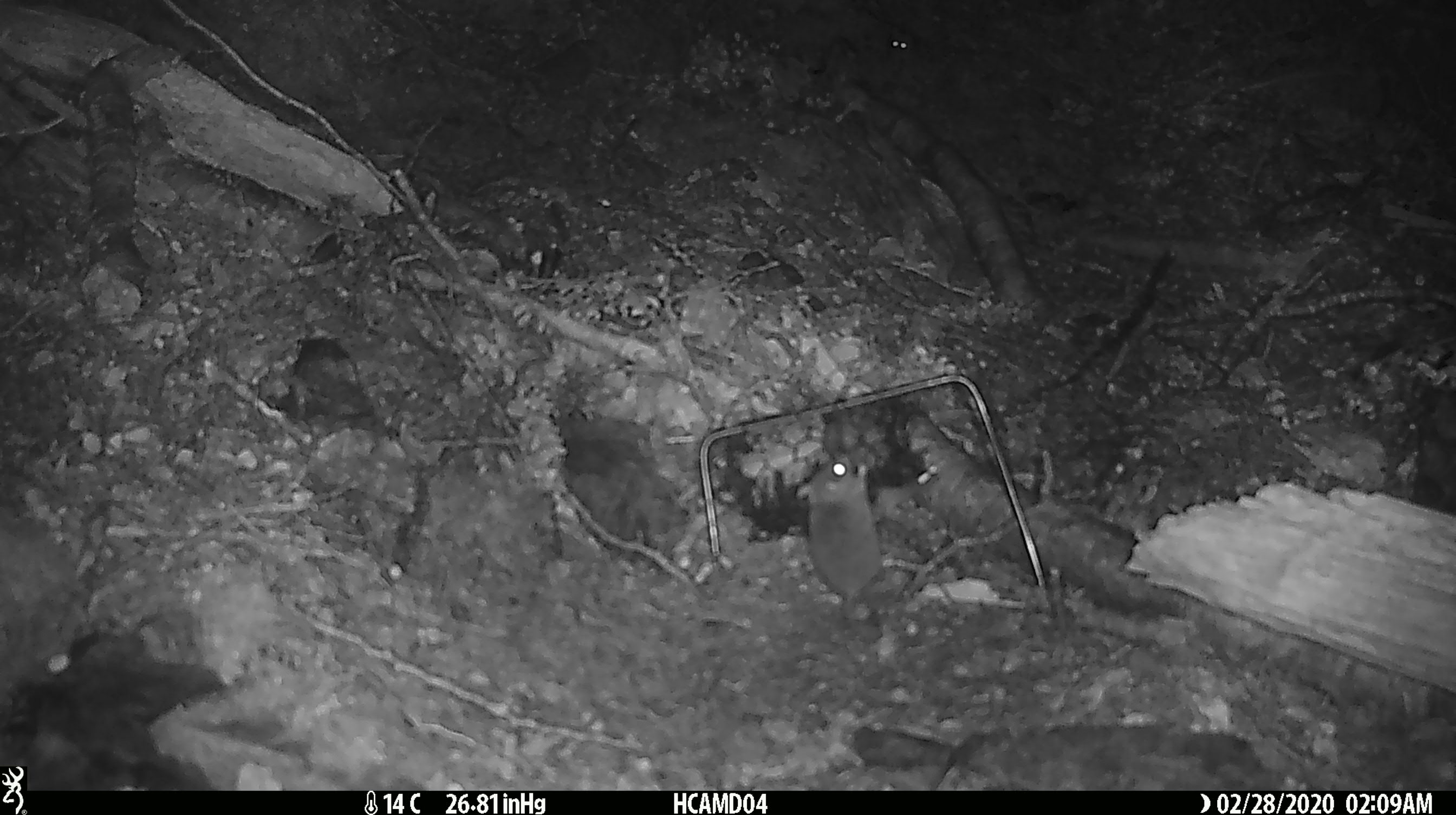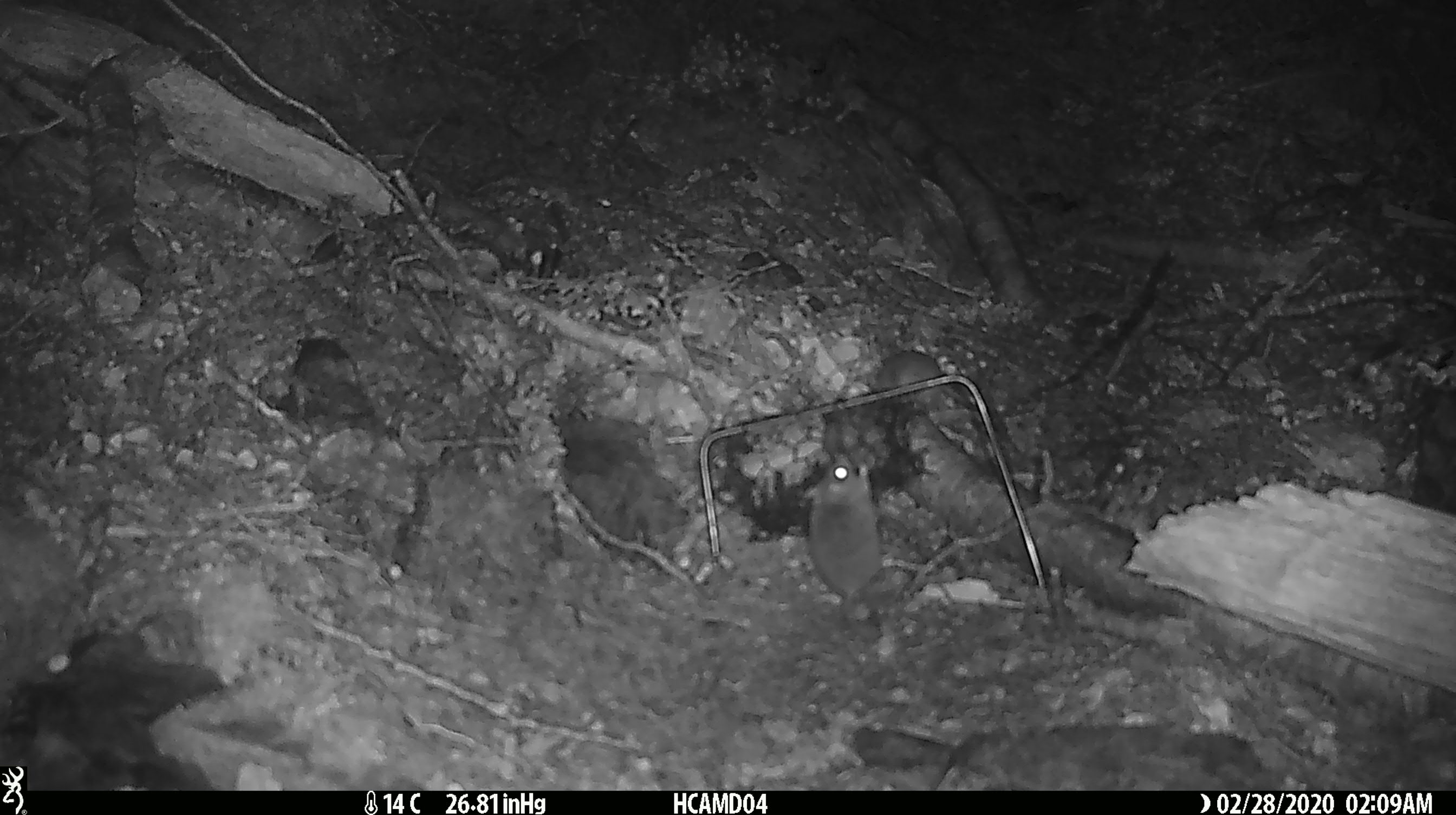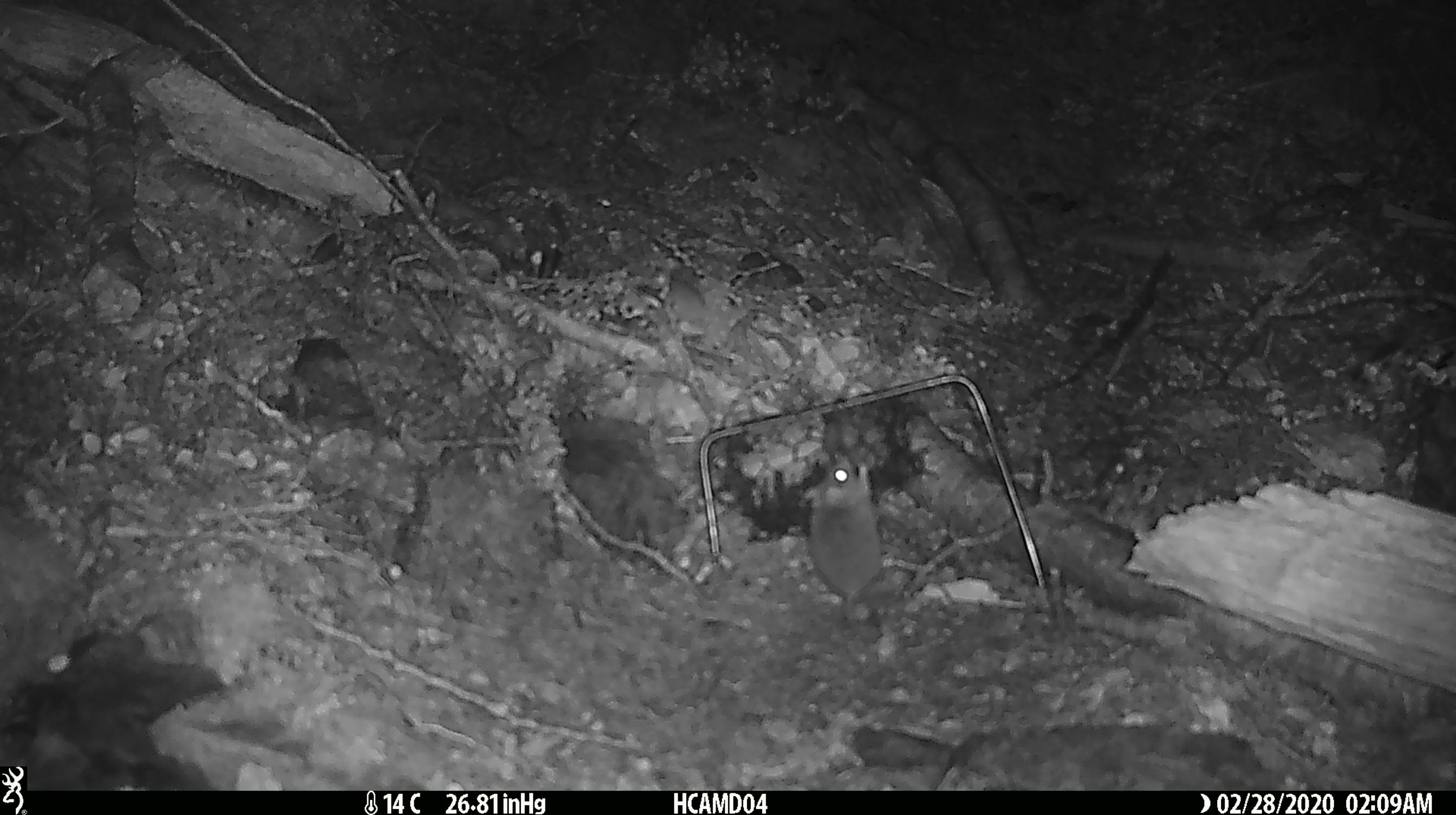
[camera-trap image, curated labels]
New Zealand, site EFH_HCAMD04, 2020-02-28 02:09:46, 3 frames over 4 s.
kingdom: Animalia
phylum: Chordata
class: Mammalia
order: Rodentia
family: Muridae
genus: Mus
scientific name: Mus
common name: mouse